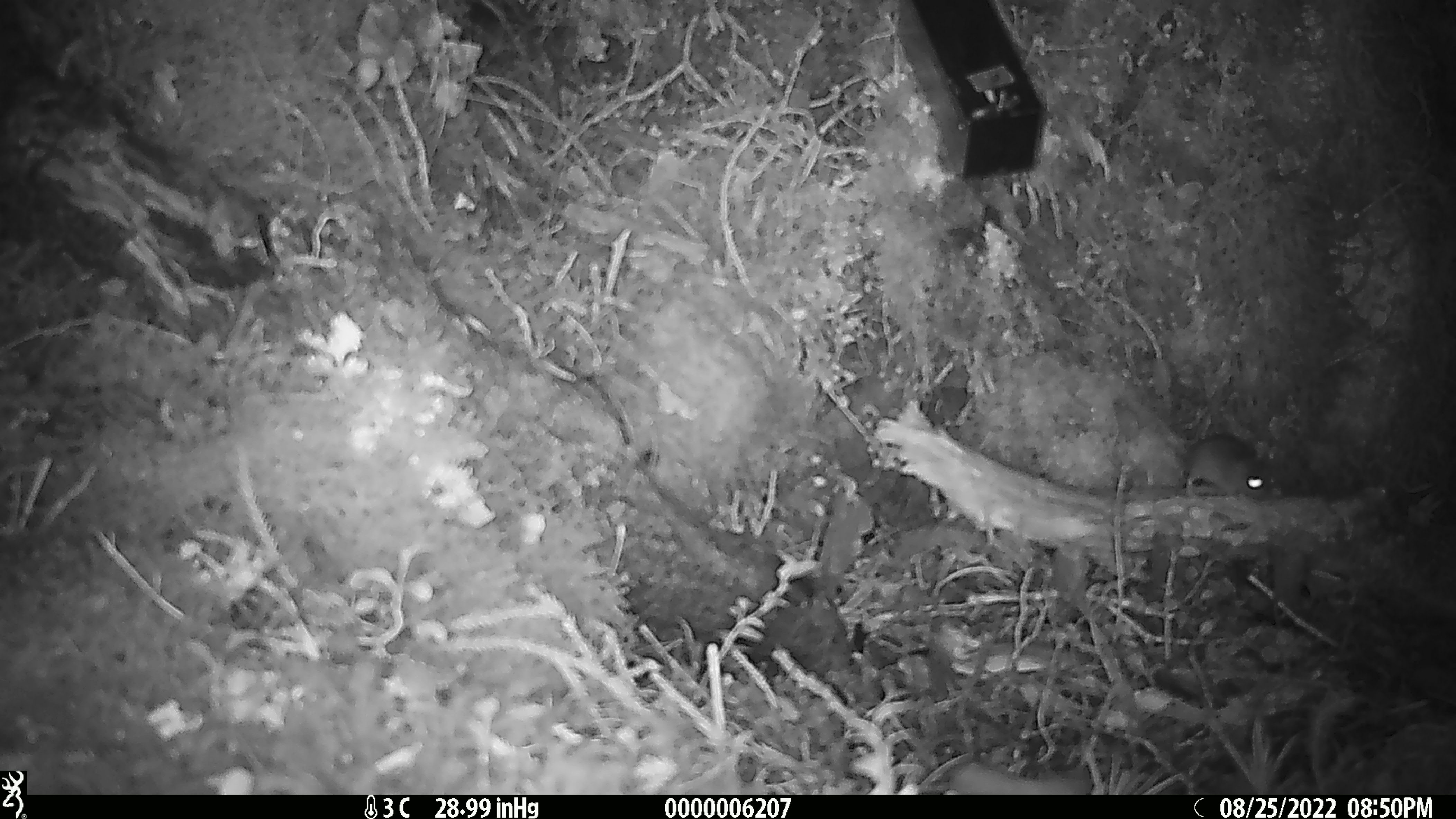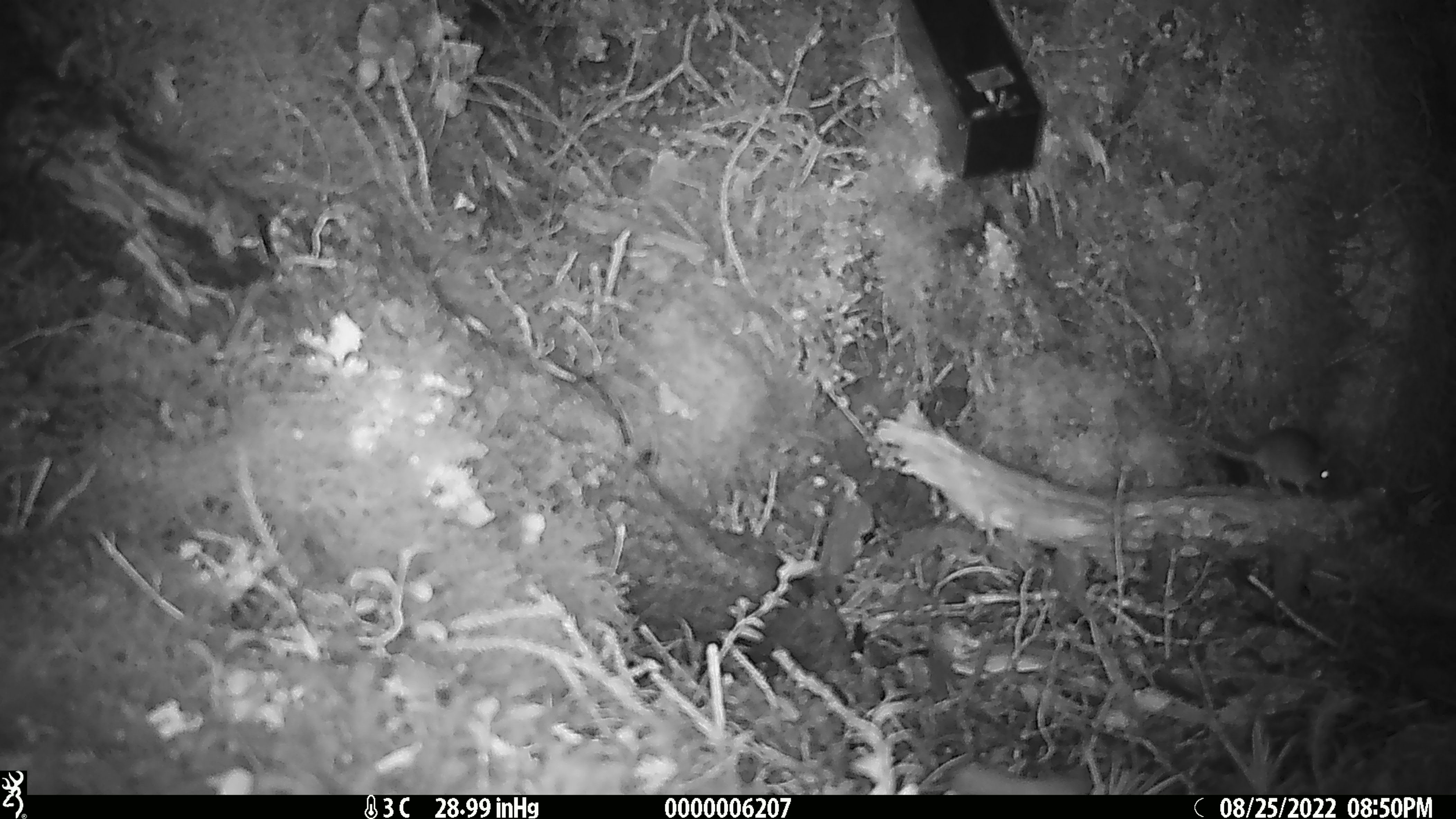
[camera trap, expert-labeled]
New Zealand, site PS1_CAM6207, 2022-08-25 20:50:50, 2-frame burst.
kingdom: Animalia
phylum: Chordata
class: Mammalia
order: Rodentia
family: Muridae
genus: Mus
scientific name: Mus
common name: mouse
Mouse (Mus).